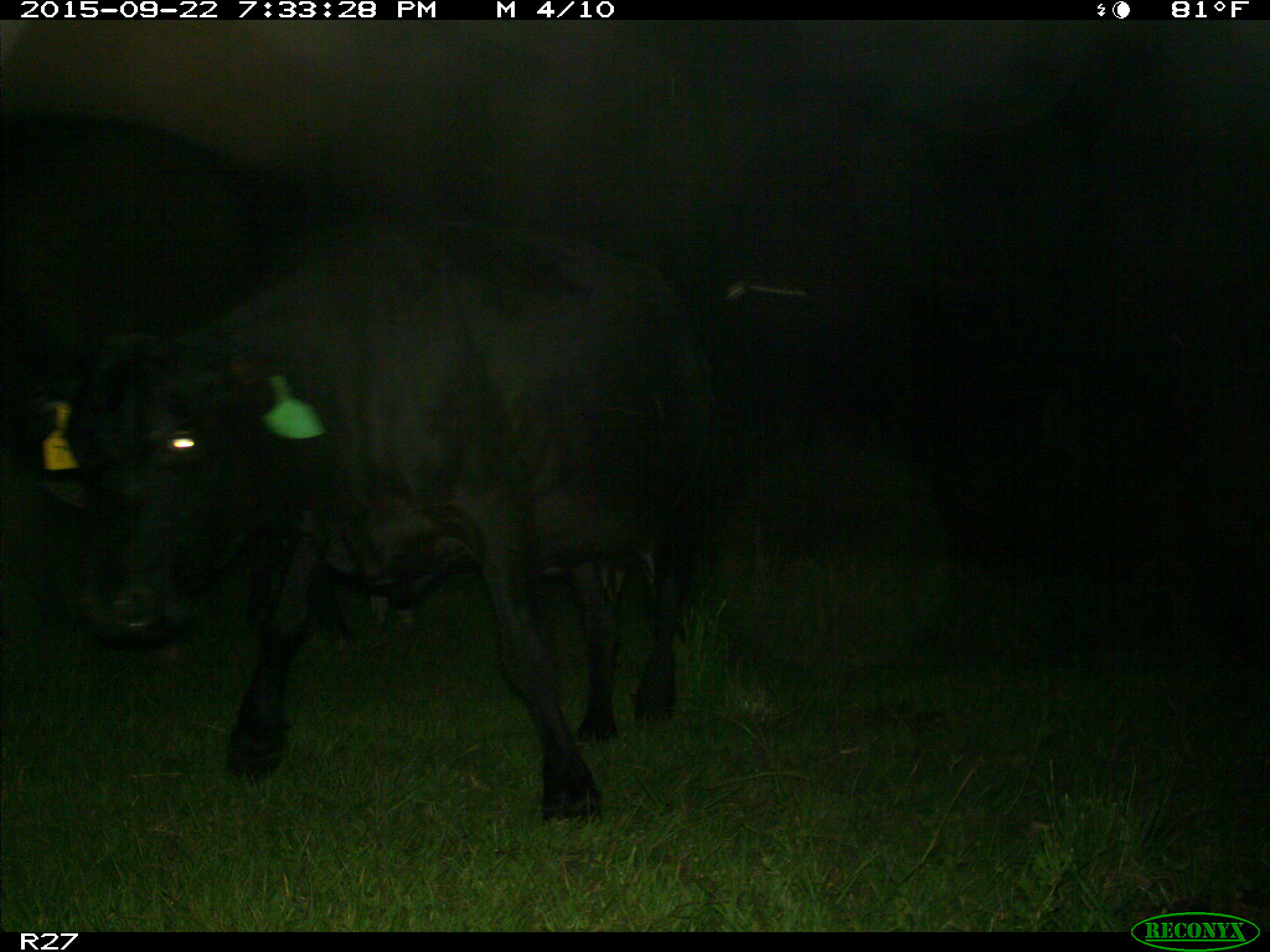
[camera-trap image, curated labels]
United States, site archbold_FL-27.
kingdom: Animalia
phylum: Chordata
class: Mammalia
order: Artiodactyla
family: Bovidae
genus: Bos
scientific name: Bos taurus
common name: domestic cow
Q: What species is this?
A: Bos taurus (domestic cow).